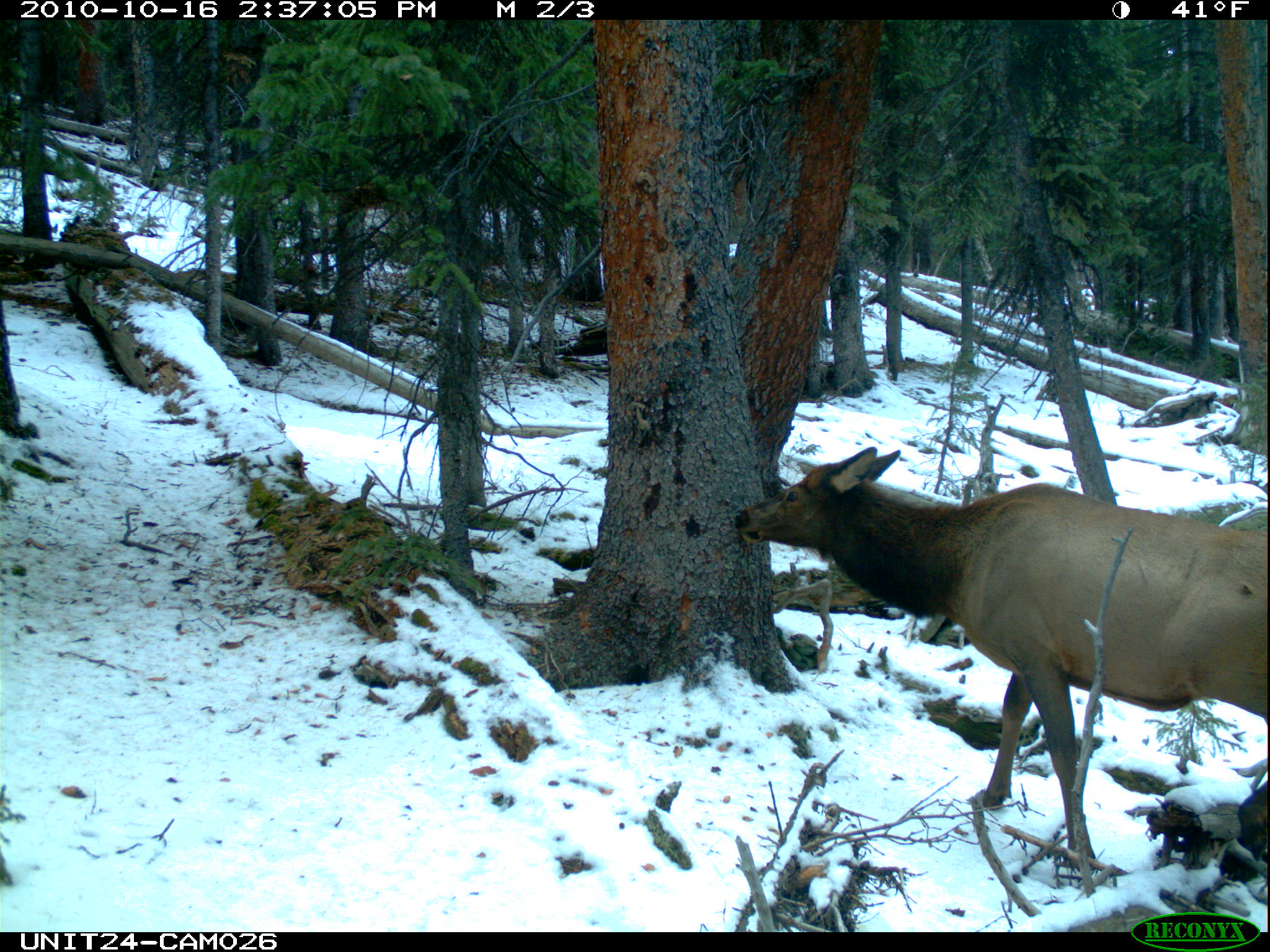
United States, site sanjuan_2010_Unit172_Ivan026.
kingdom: Animalia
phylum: Chordata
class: Mammalia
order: Artiodactyla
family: Cervidae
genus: Cervus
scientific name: Cervus elaphus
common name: red deer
Cervus elaphus (red deer).